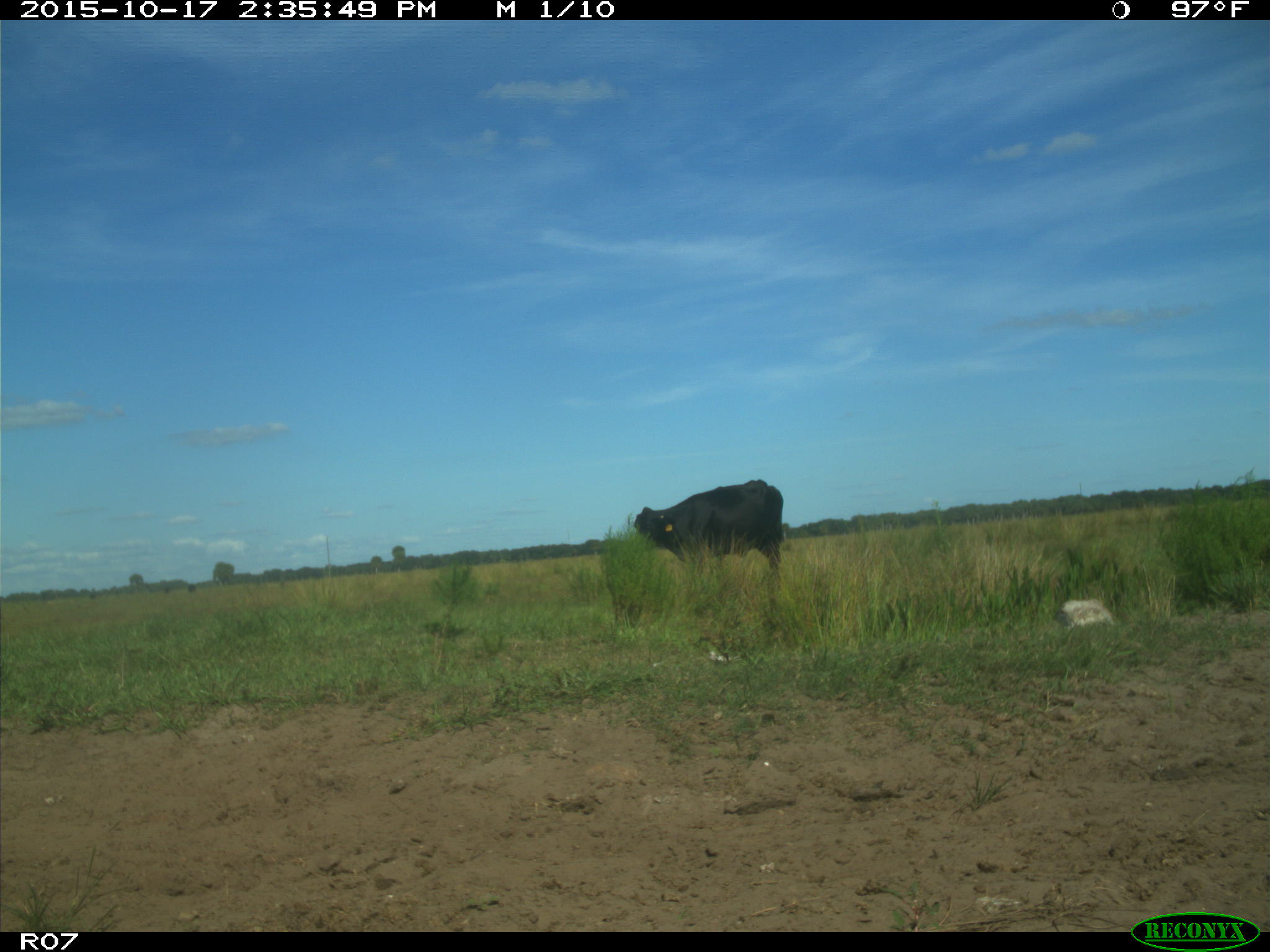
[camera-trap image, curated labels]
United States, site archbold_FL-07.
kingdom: Animalia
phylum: Chordata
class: Mammalia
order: Artiodactyla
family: Bovidae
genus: Bos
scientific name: Bos taurus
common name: domestic cow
Bos taurus (domestic cow).